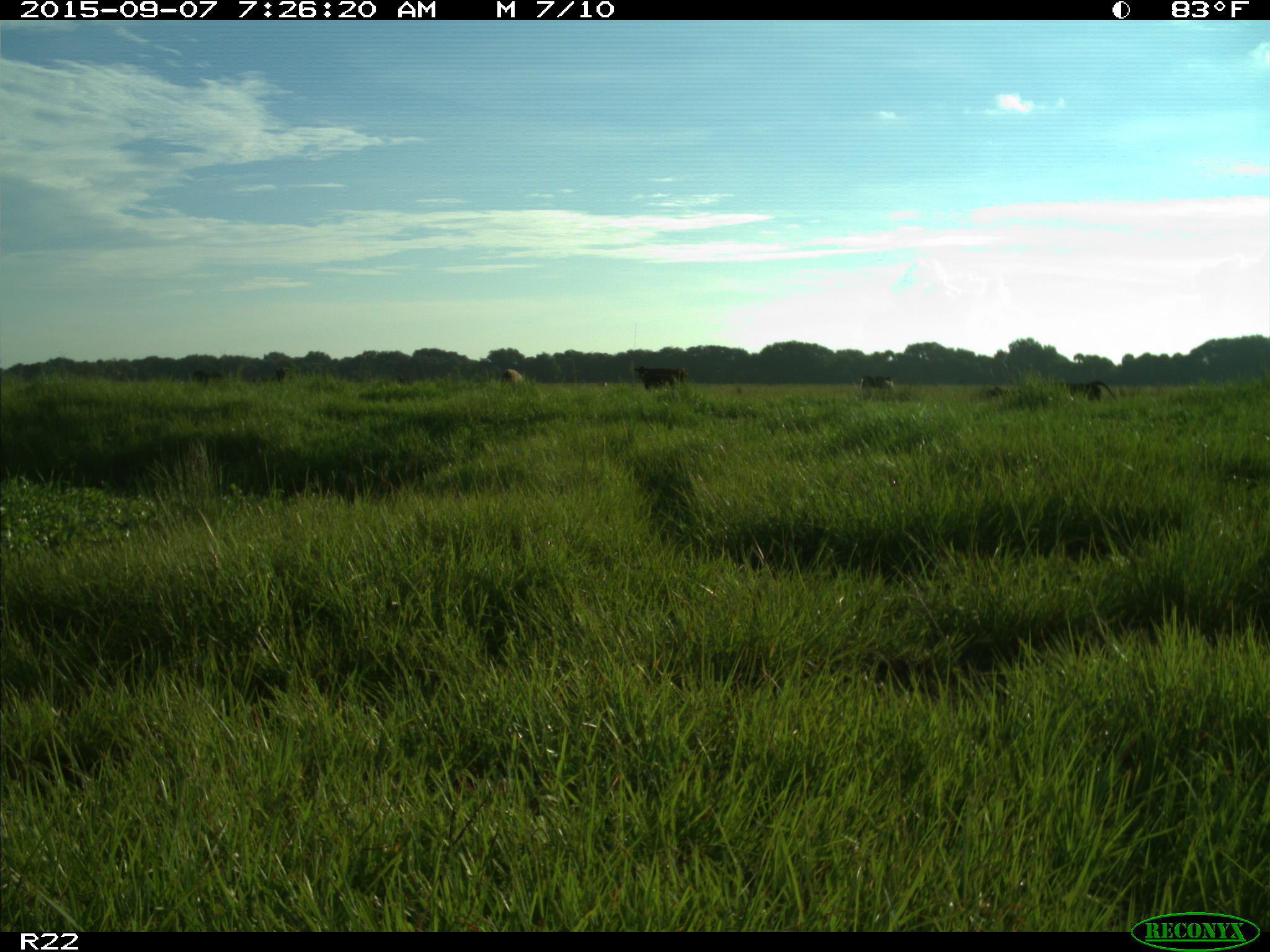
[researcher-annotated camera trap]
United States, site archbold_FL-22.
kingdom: Animalia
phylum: Chordata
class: Mammalia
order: Artiodactyla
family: Bovidae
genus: Bos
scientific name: Bos taurus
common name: domestic cow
Bos taurus (domestic cow).